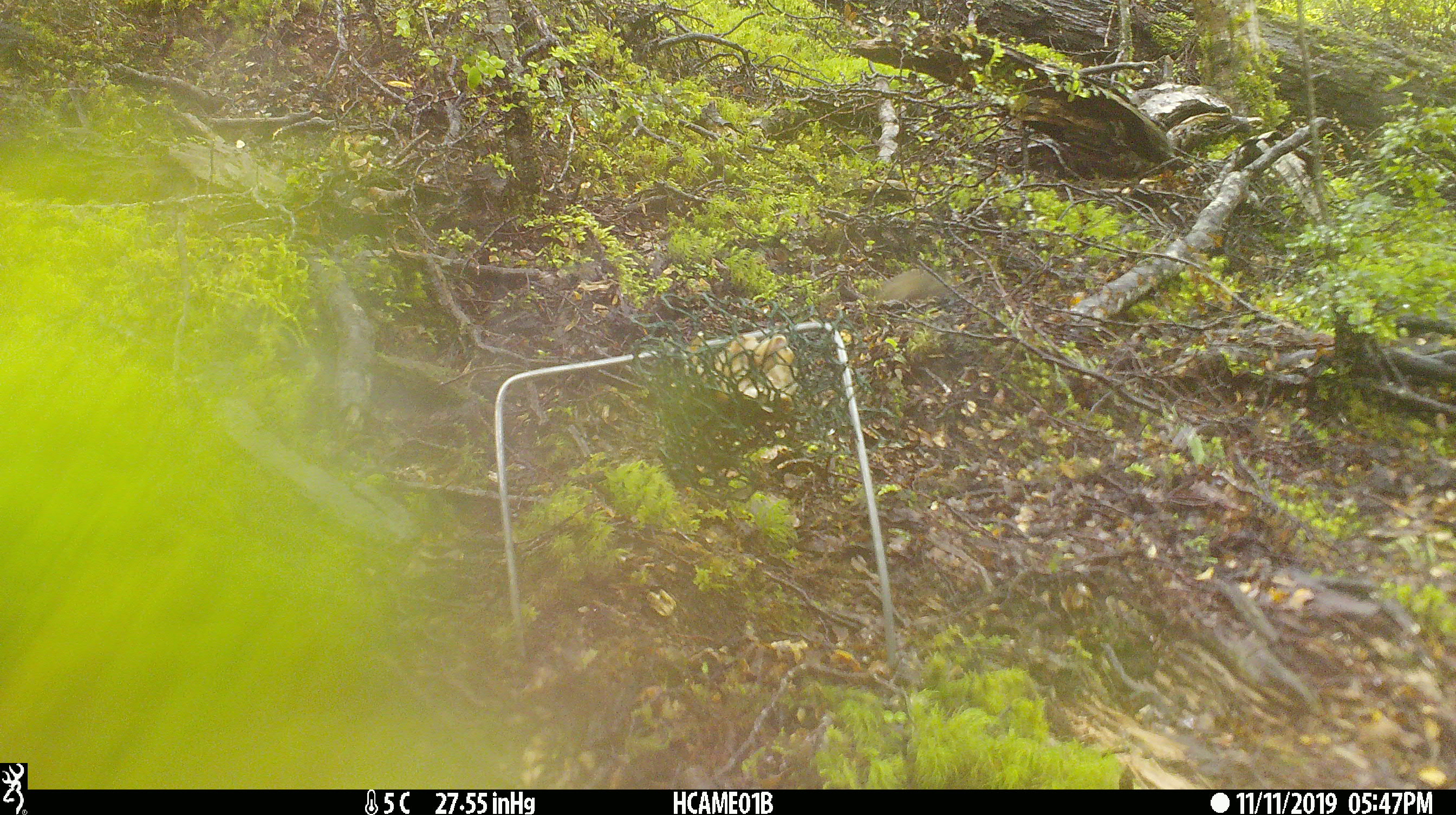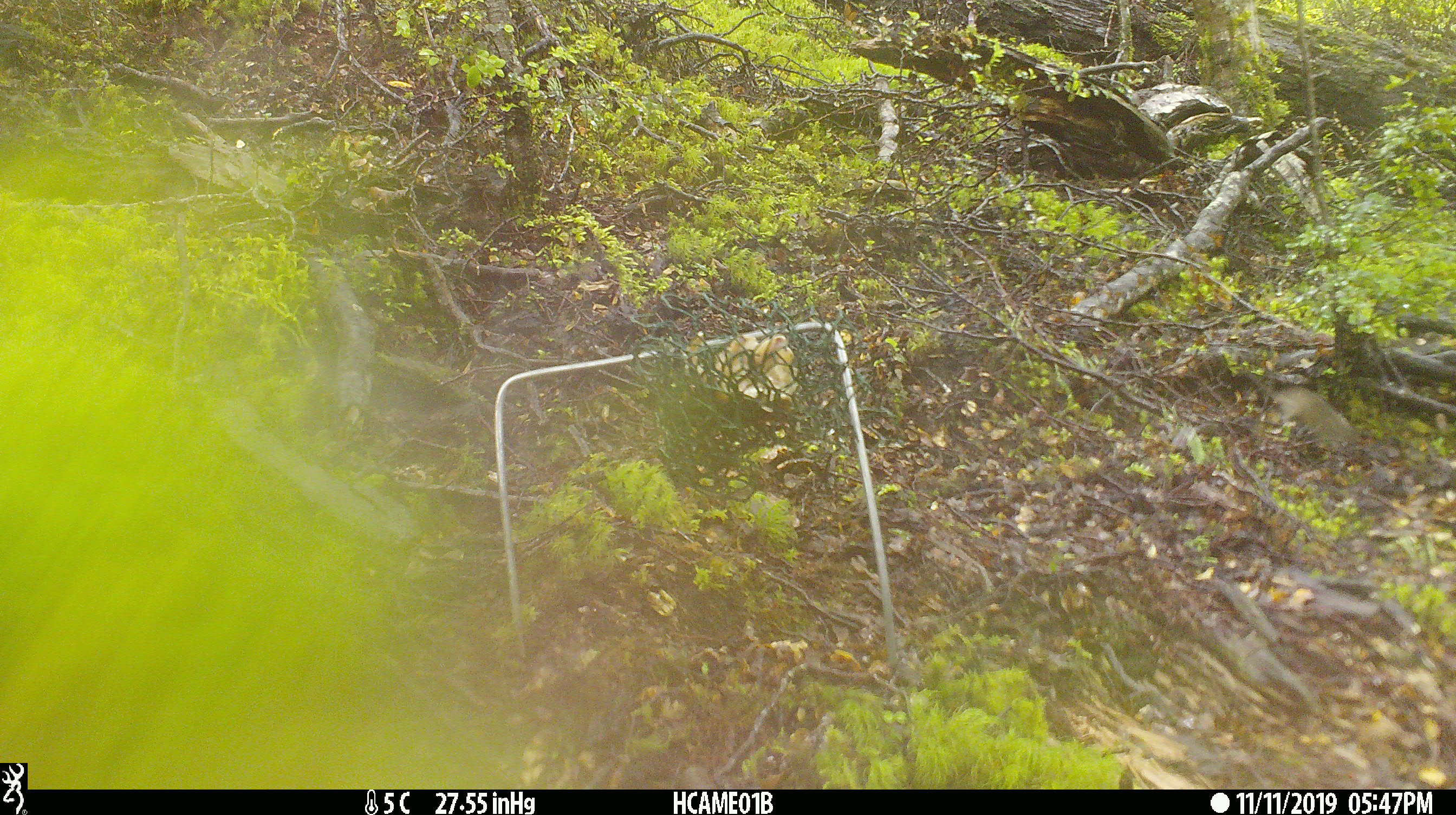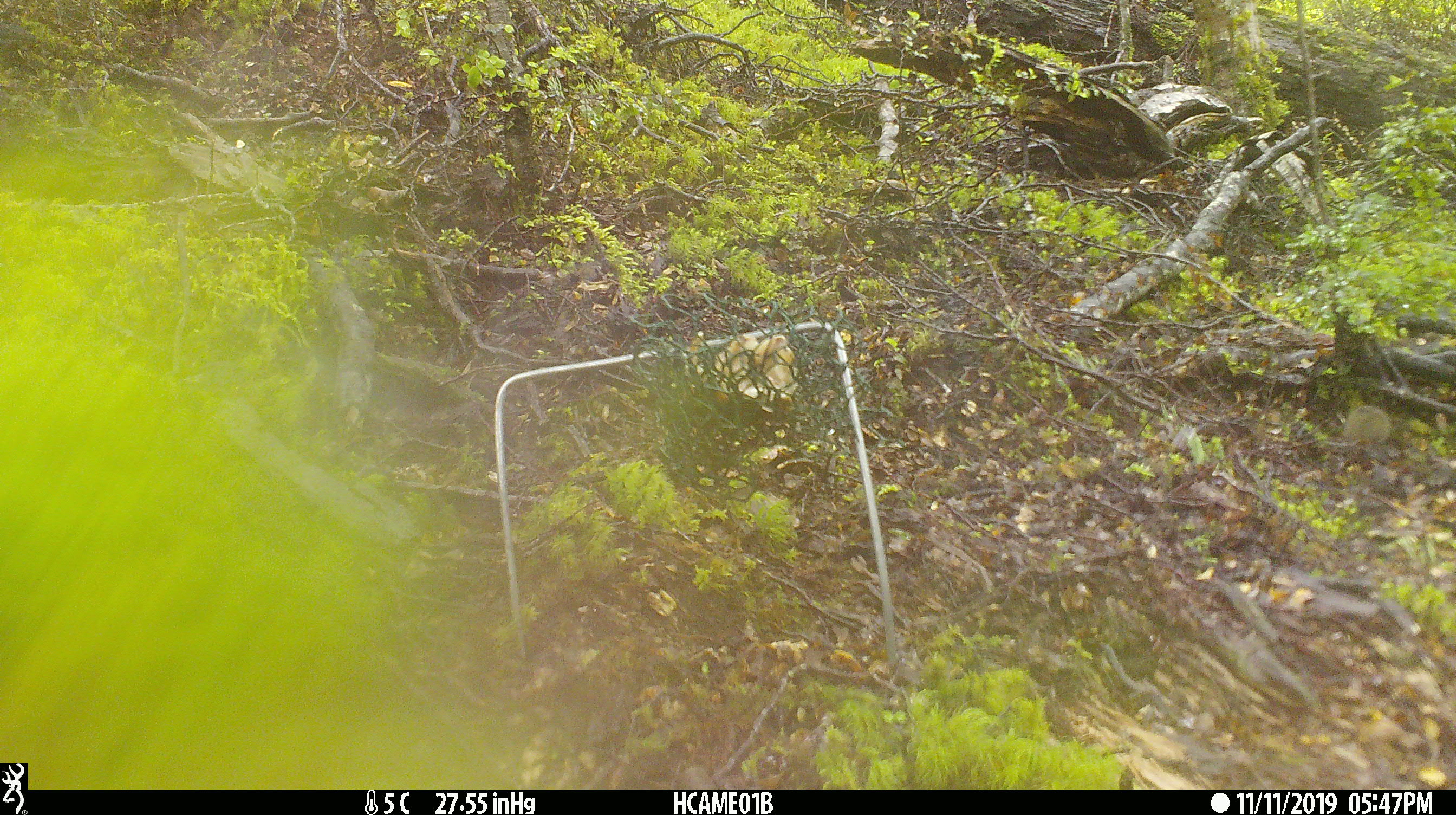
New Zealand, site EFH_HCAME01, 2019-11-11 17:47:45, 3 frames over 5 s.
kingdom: Animalia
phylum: Chordata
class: Mammalia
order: Rodentia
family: Muridae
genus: Mus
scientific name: Mus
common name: mouse